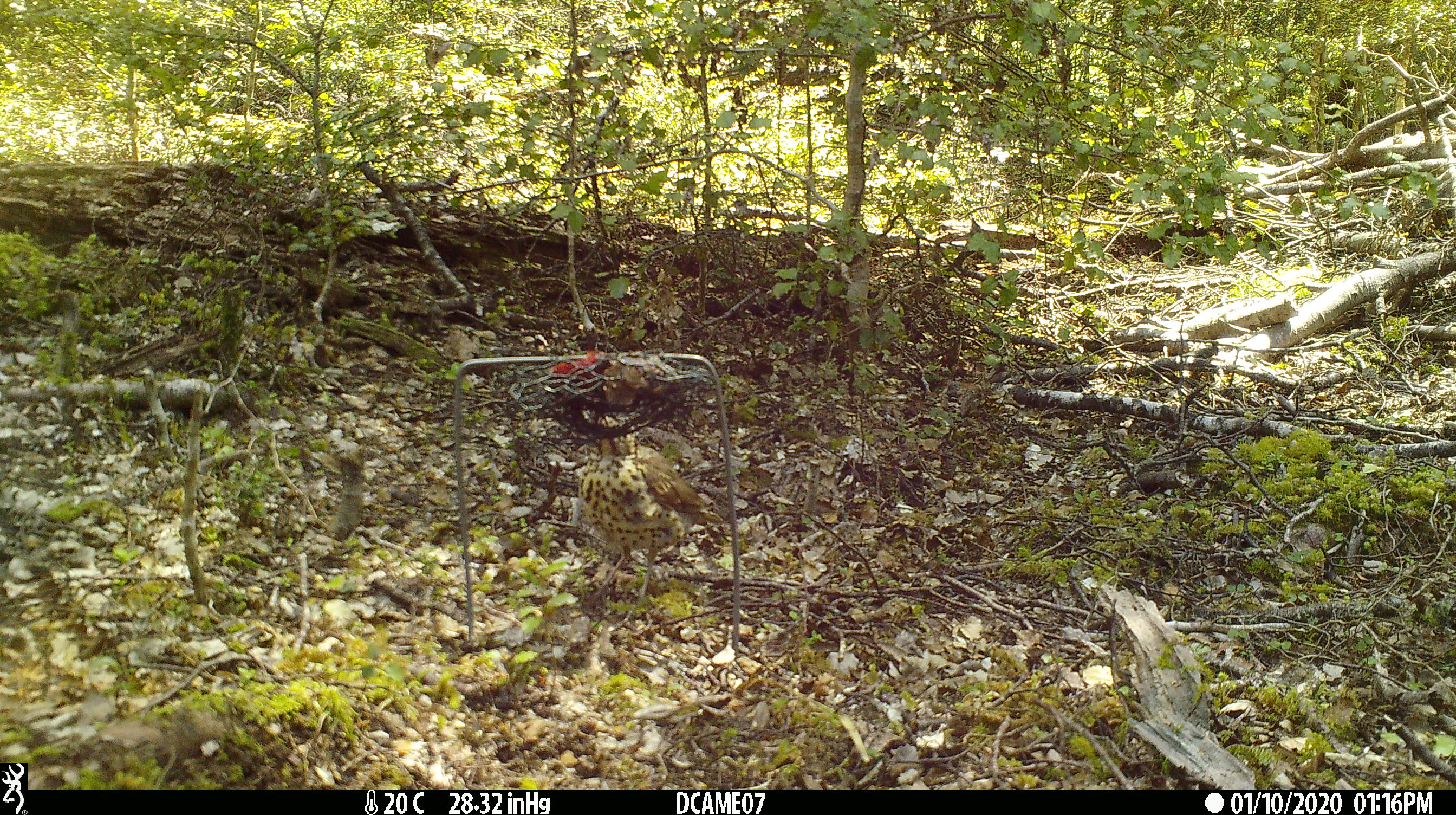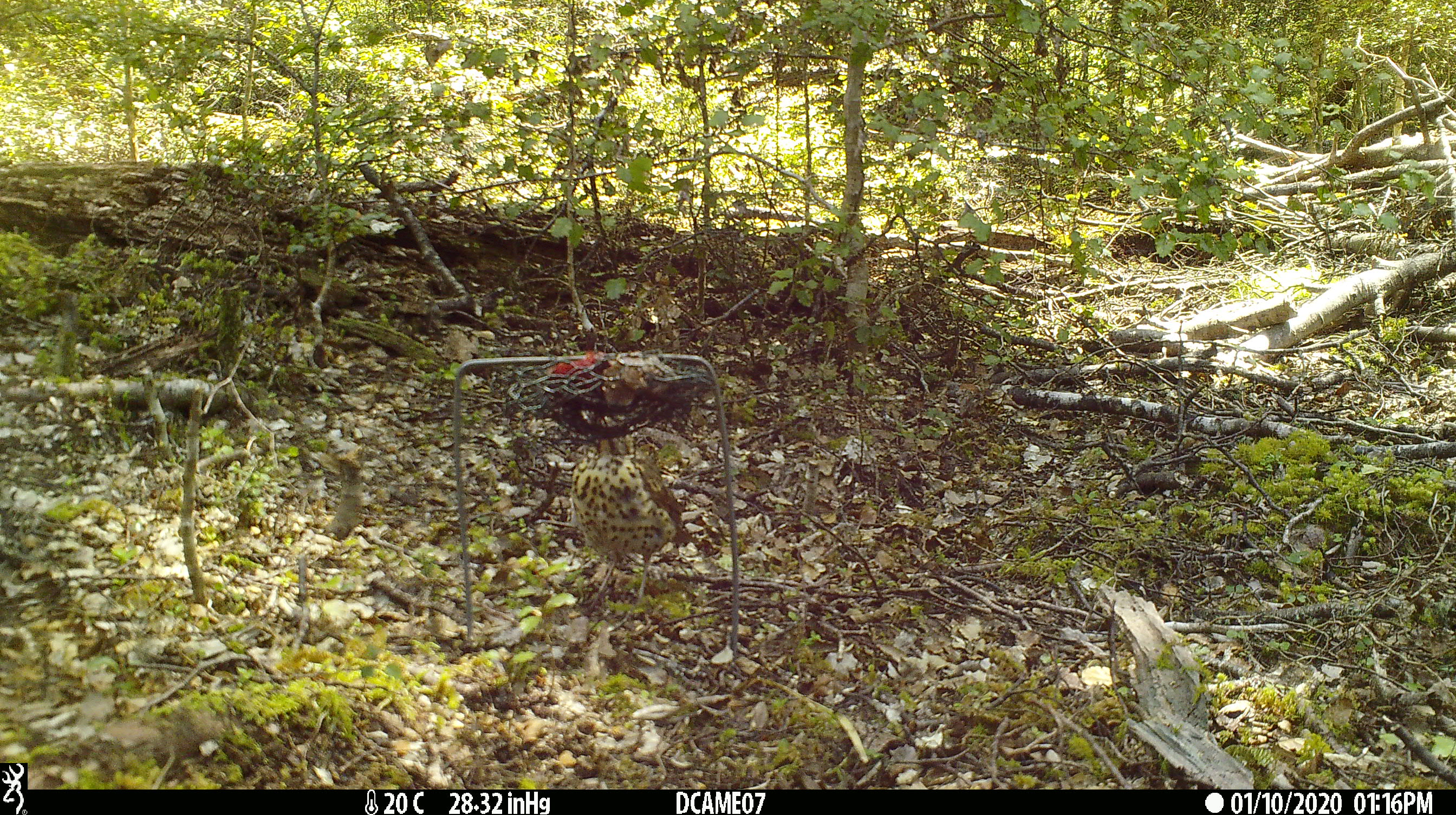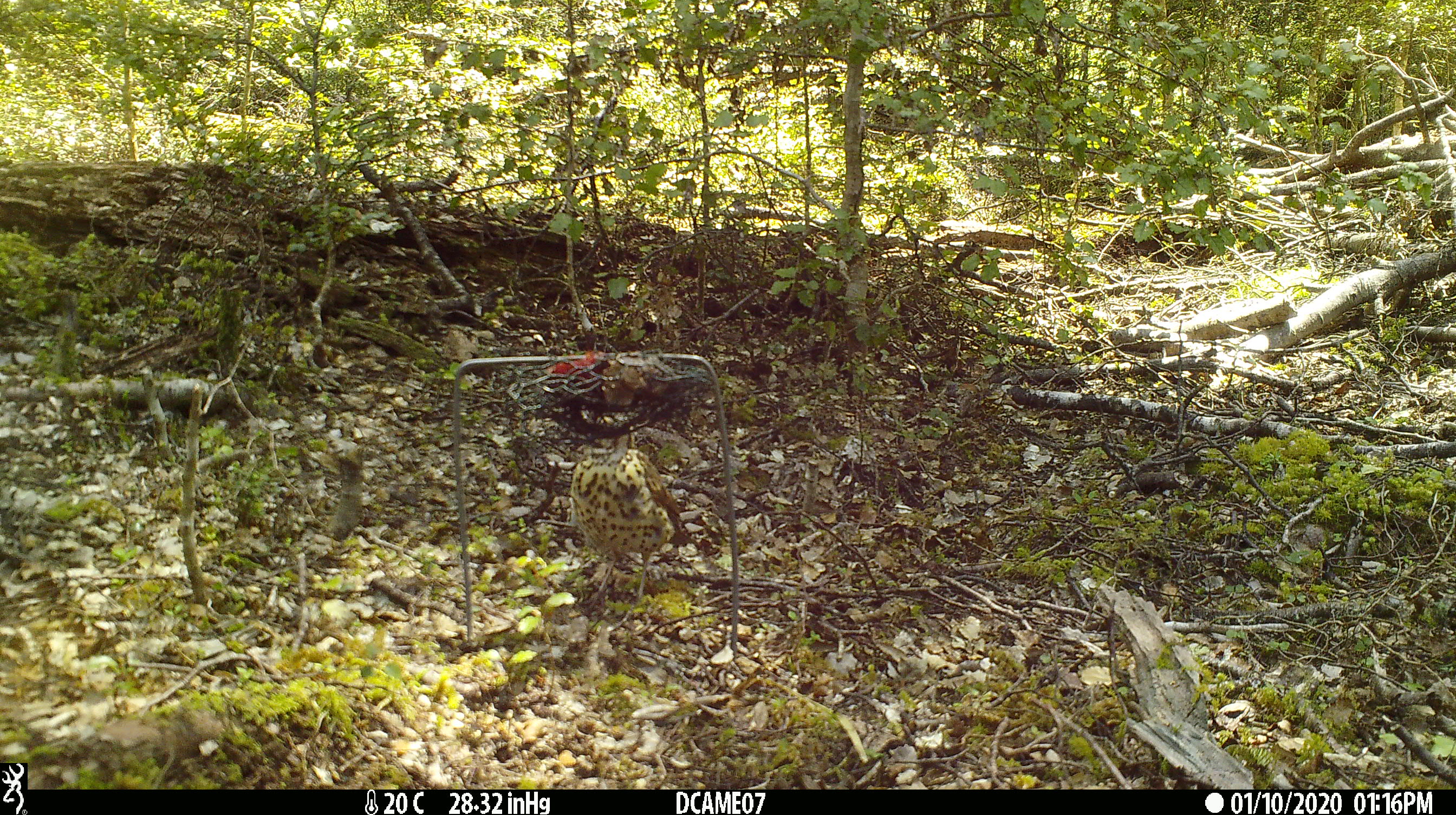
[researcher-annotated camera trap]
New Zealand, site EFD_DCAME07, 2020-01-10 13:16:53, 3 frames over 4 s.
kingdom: Animalia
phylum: Chordata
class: Aves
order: Passeriformes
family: Turdidae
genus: Turdus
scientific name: Turdus philomelos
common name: song thrush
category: thrush